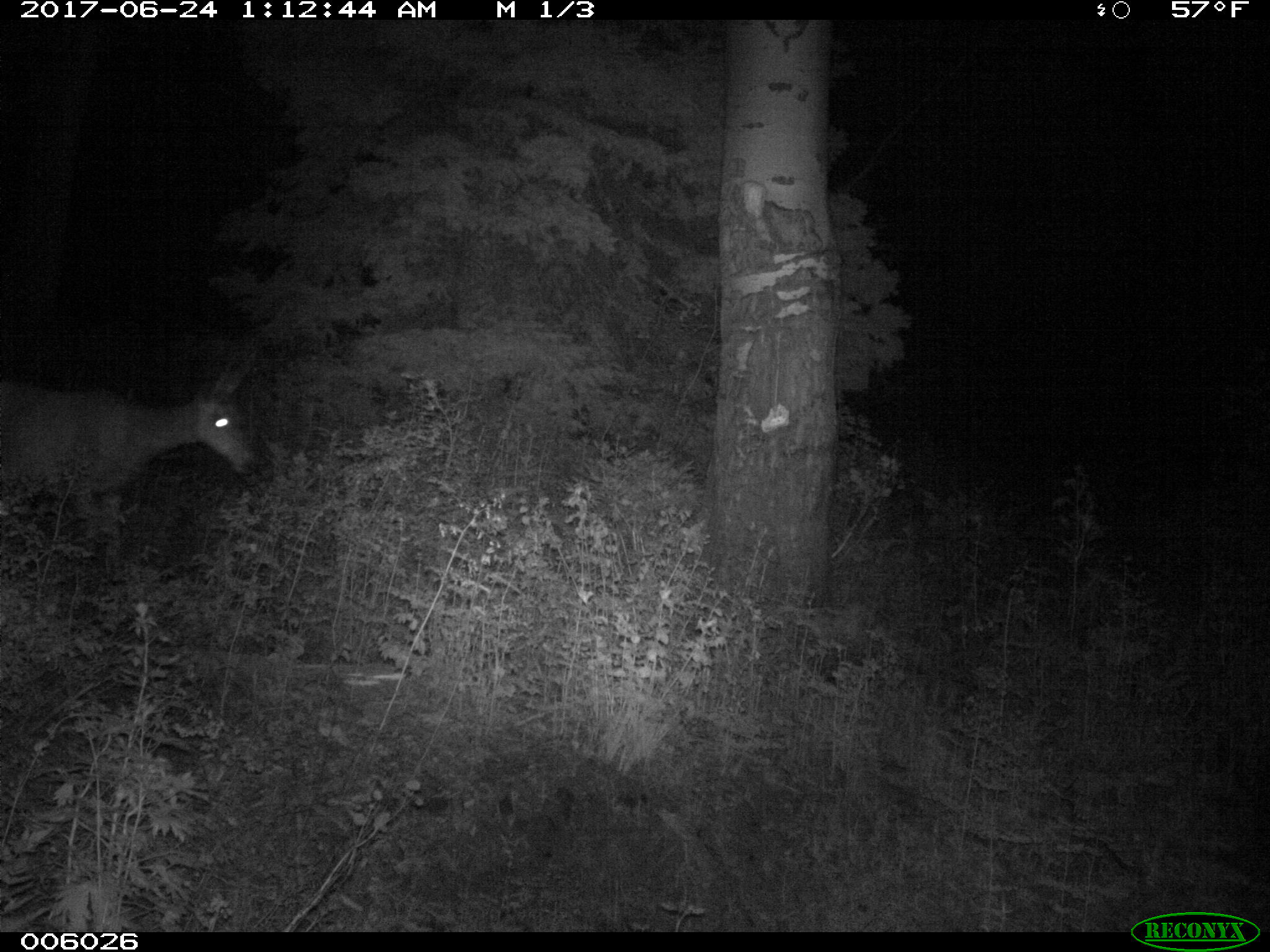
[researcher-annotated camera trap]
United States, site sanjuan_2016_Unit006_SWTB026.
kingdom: Animalia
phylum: Chordata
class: Mammalia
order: Artiodactyla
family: Cervidae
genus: Odocoileus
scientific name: Odocoileus hemionus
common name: mule deer